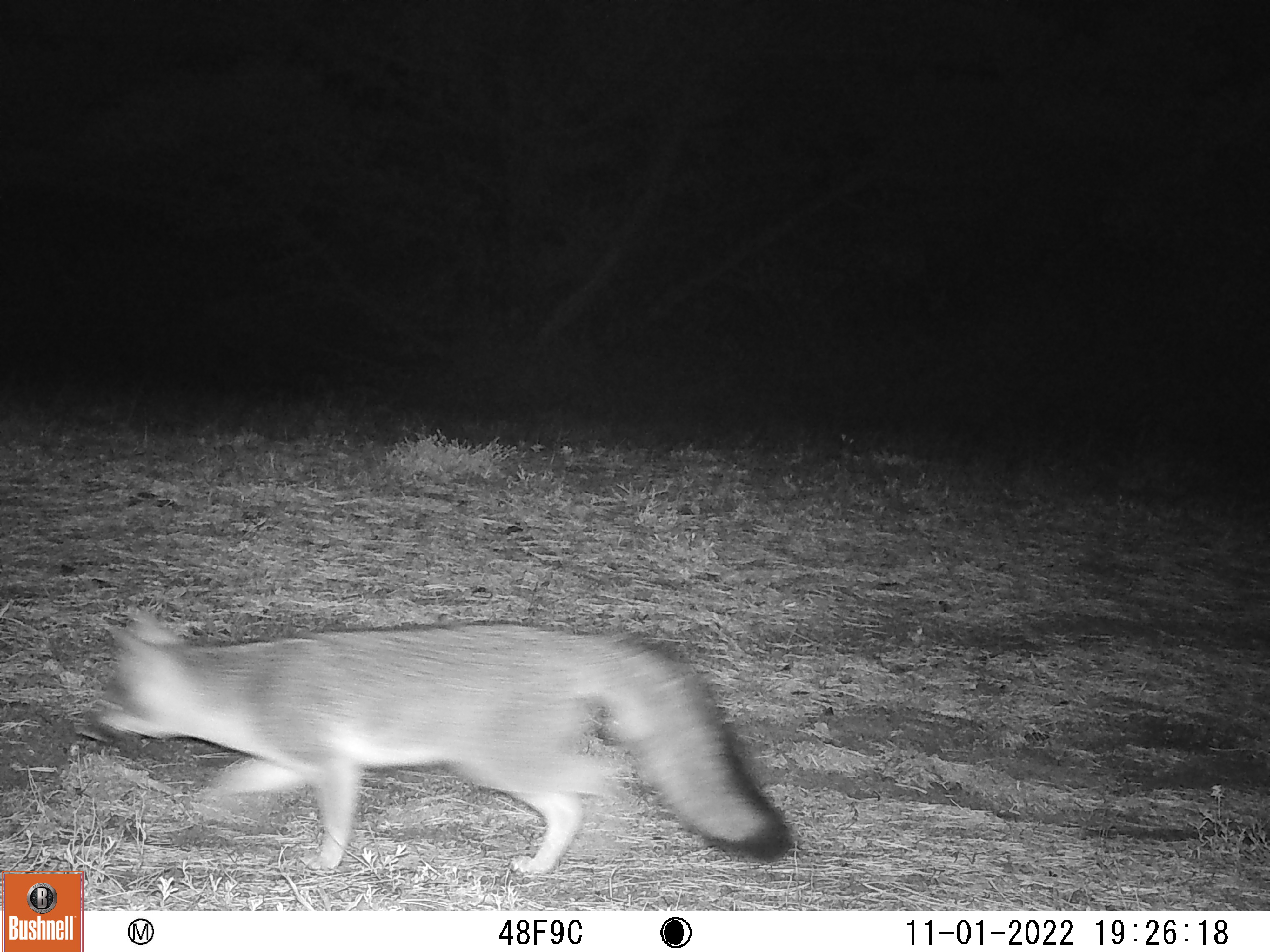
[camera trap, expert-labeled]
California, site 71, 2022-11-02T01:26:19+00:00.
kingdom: Animalia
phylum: Chordata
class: Mammalia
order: Carnivora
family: Canidae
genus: Urocyon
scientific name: Urocyon cinereoargenteus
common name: gray fox